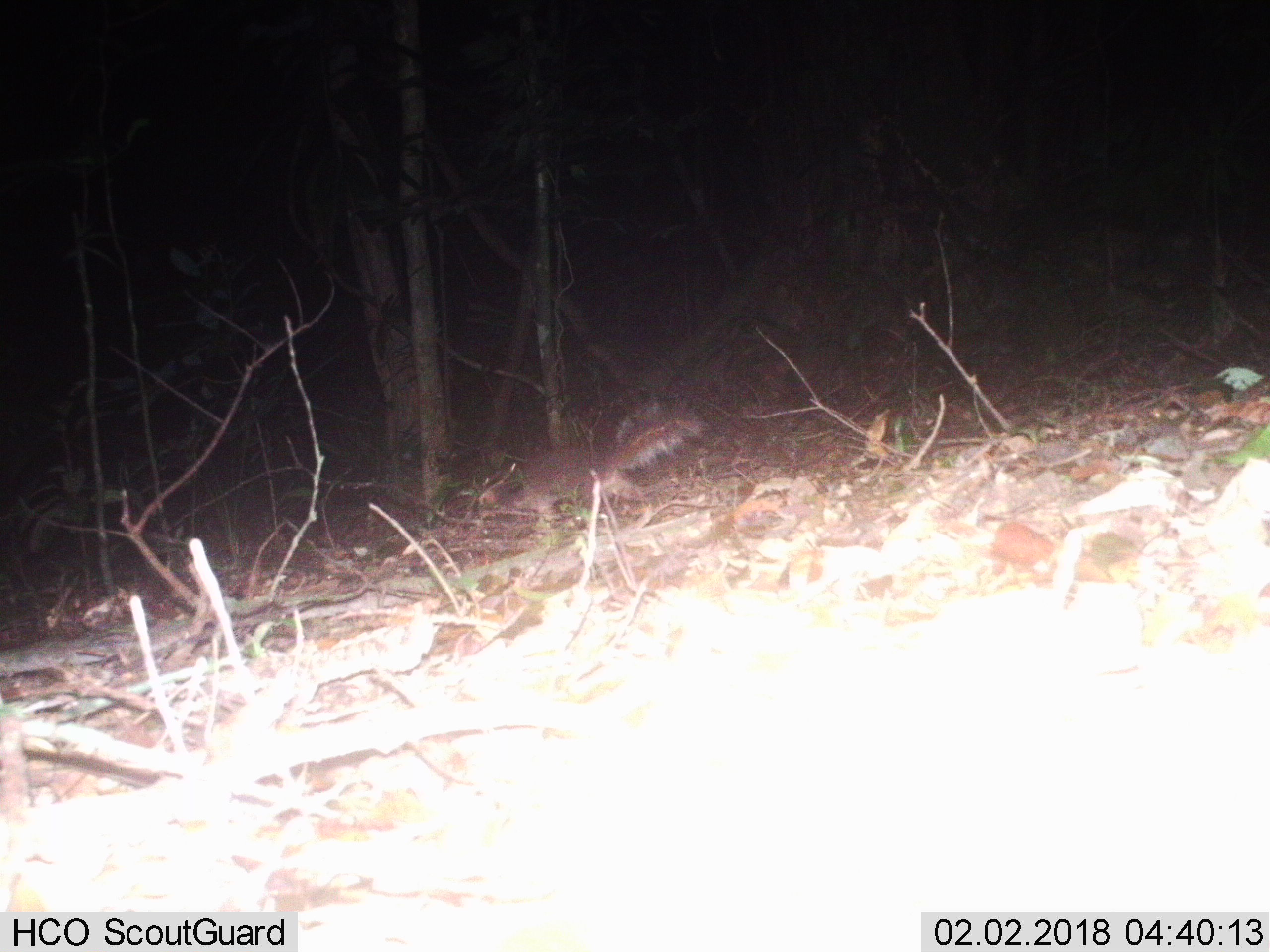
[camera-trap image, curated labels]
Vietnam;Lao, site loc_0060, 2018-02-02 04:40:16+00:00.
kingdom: Animalia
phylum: Chordata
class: Mammalia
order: Carnivora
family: Mustelidae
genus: Melogale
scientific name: Melogale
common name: ferret badger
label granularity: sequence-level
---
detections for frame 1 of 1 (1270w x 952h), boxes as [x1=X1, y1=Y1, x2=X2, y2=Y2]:
ferret badger: [x1=479, y1=399, x2=704, y2=520]